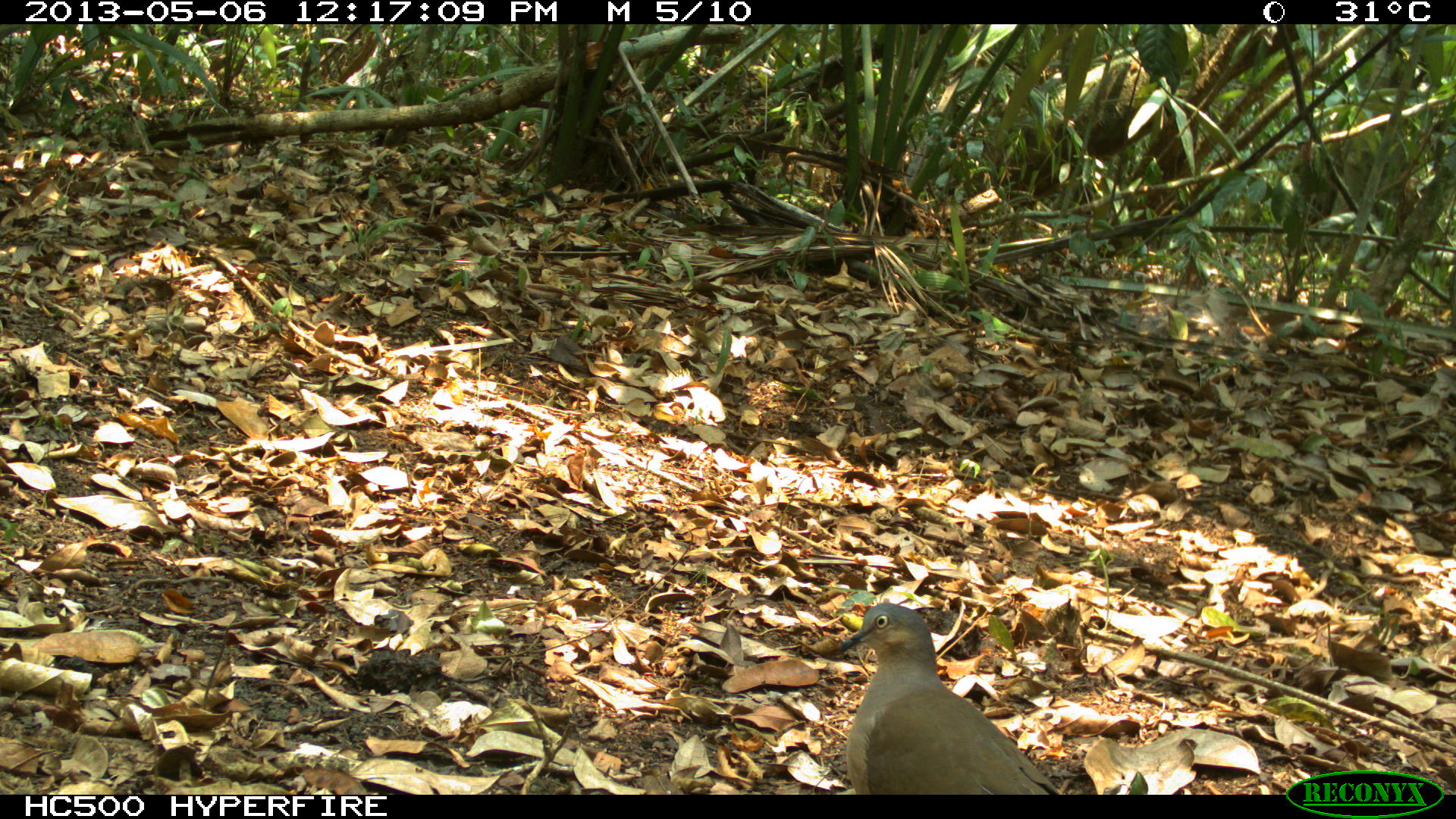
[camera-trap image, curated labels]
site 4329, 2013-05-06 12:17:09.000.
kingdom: Animalia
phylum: Chordata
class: Aves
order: Columbiformes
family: Columbidae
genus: Leptotila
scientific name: Leptotila plumbeiceps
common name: gray-headed dove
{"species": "Leptotila plumbeiceps (gray-headed dove)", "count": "1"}